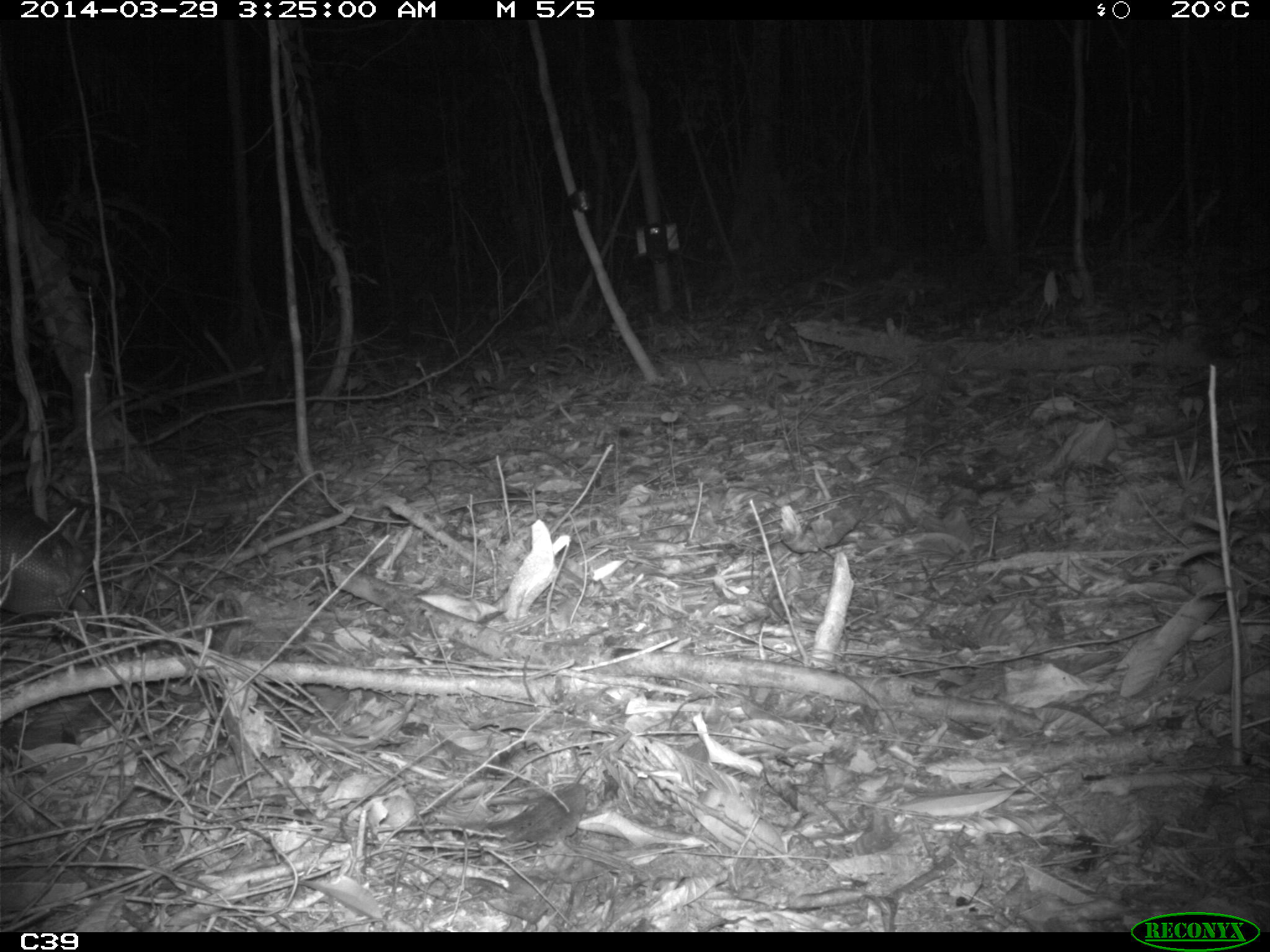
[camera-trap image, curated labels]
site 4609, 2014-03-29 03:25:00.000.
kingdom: Animalia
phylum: Chordata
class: Mammalia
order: Cingulata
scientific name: Cingulata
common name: armadillo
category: unknown armadillo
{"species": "unknown armadillo (armadillo) (Cingulata)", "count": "1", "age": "adult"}